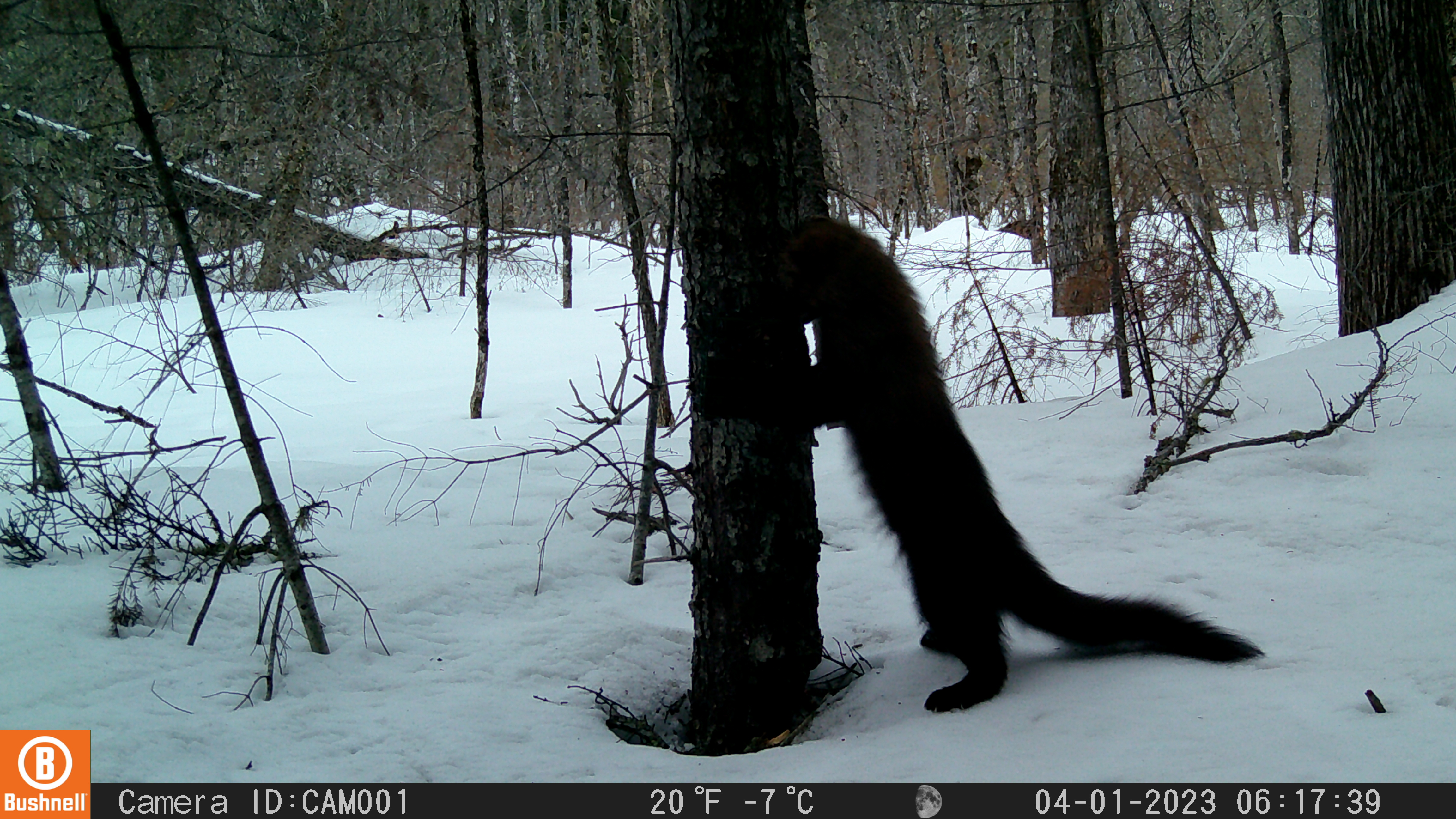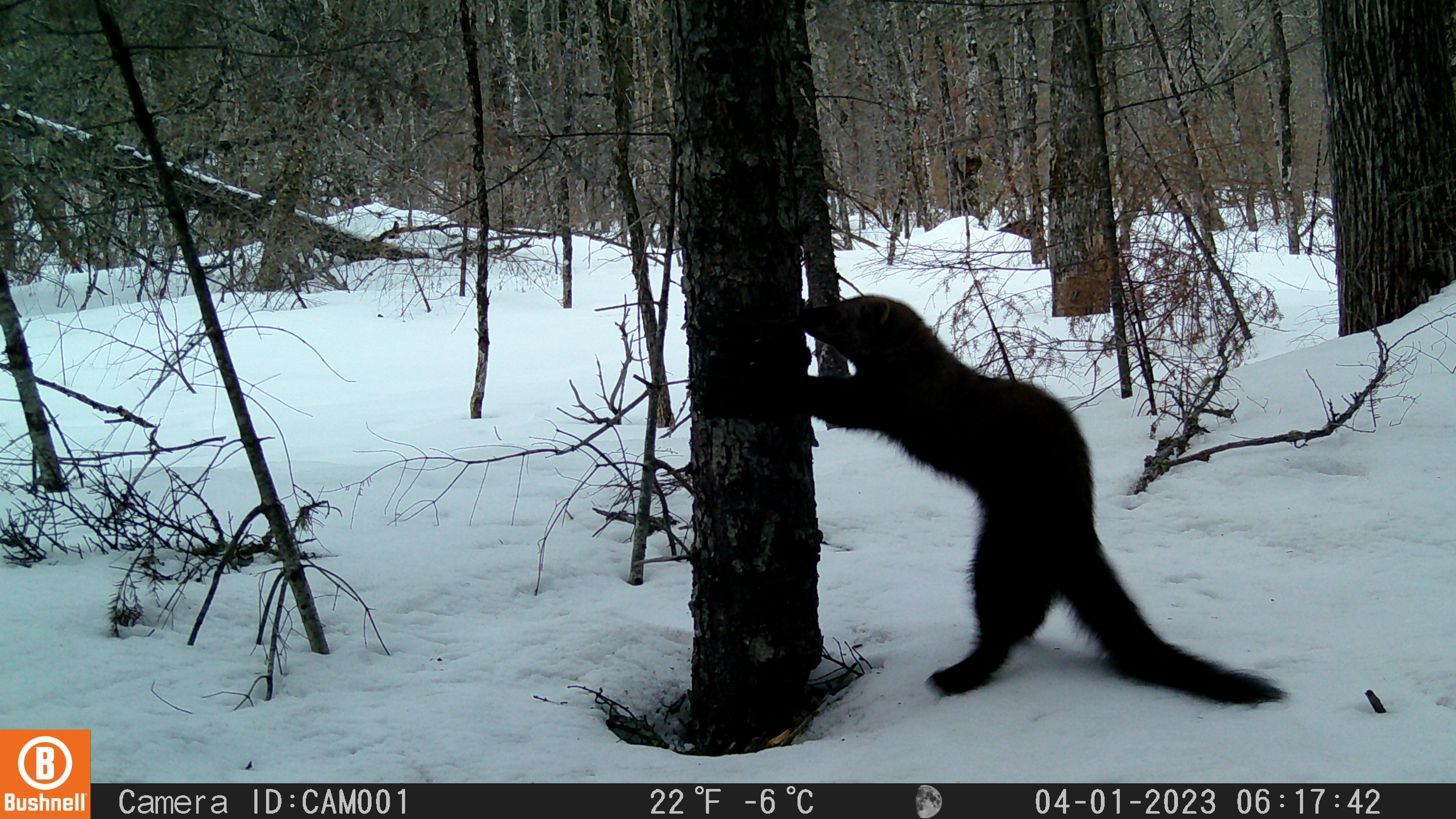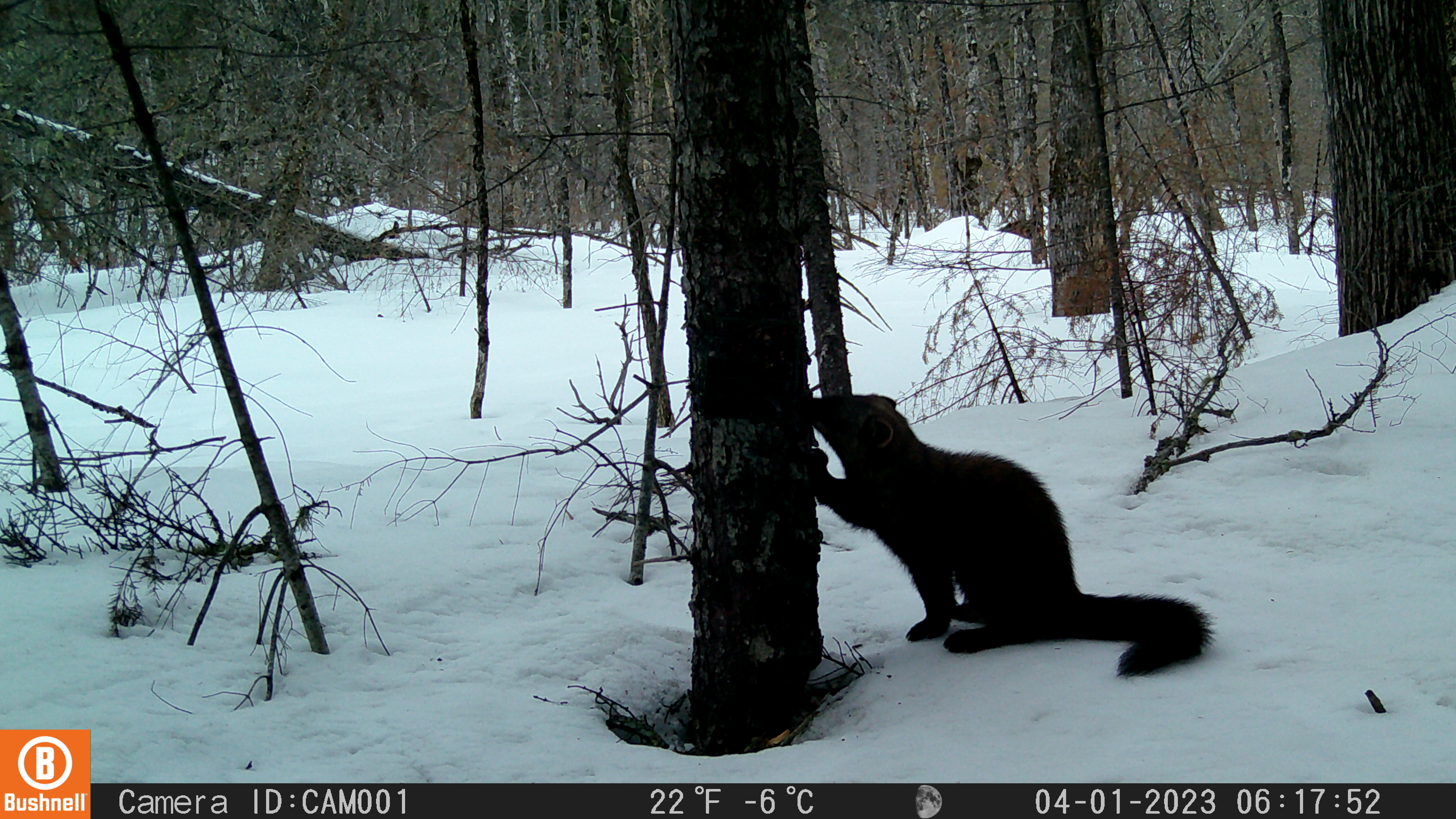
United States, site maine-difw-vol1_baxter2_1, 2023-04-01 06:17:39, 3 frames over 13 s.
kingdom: Animalia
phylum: Chordata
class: Mammalia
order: Carnivora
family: Mustelidae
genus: Pekania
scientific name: Pekania pennanti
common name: fisher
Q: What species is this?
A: Fisher (Pekania pennanti).